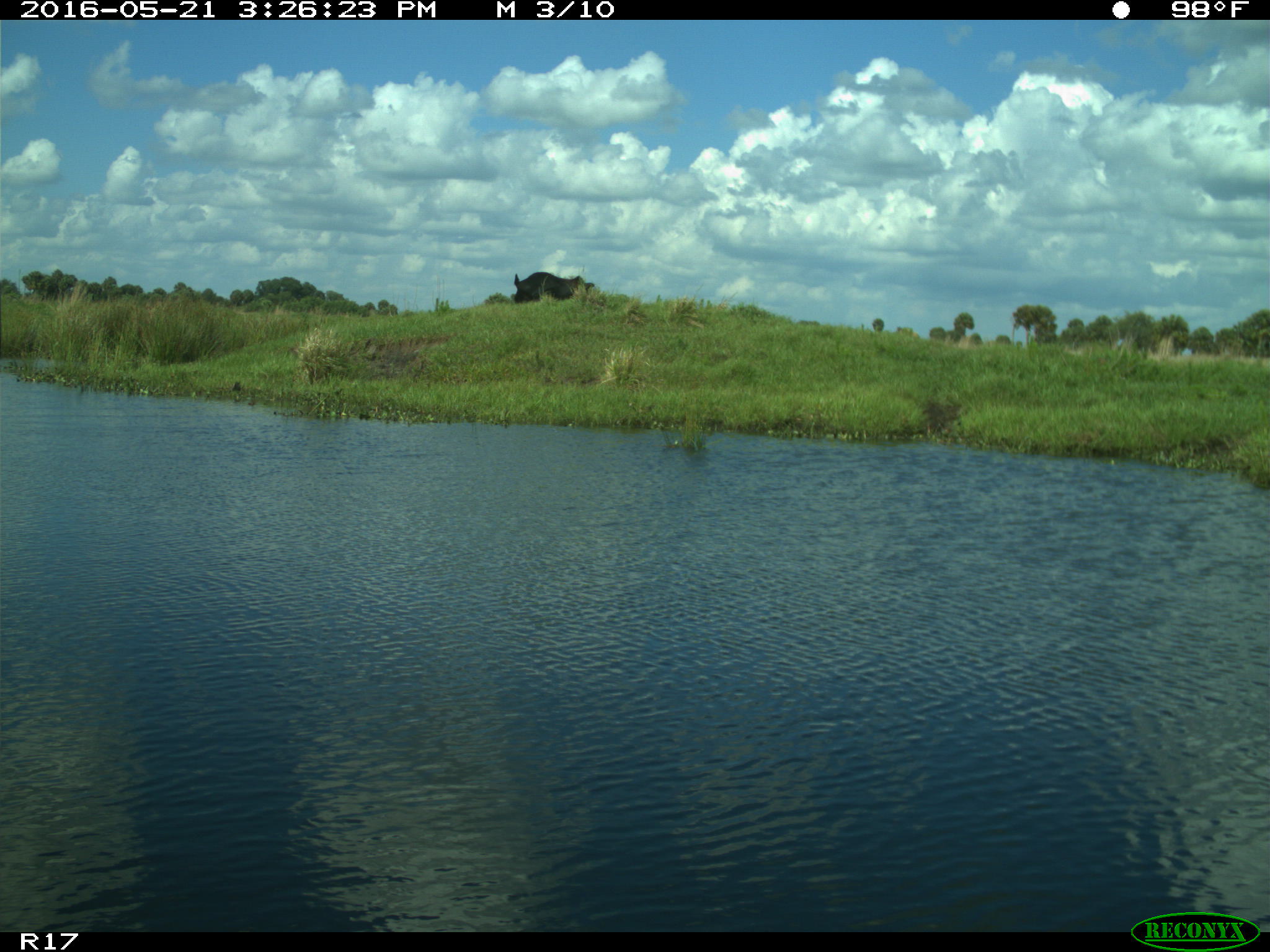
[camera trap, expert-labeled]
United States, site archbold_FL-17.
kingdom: Animalia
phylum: Chordata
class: Mammalia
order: Artiodactyla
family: Bovidae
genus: Bos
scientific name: Bos taurus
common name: domestic cow